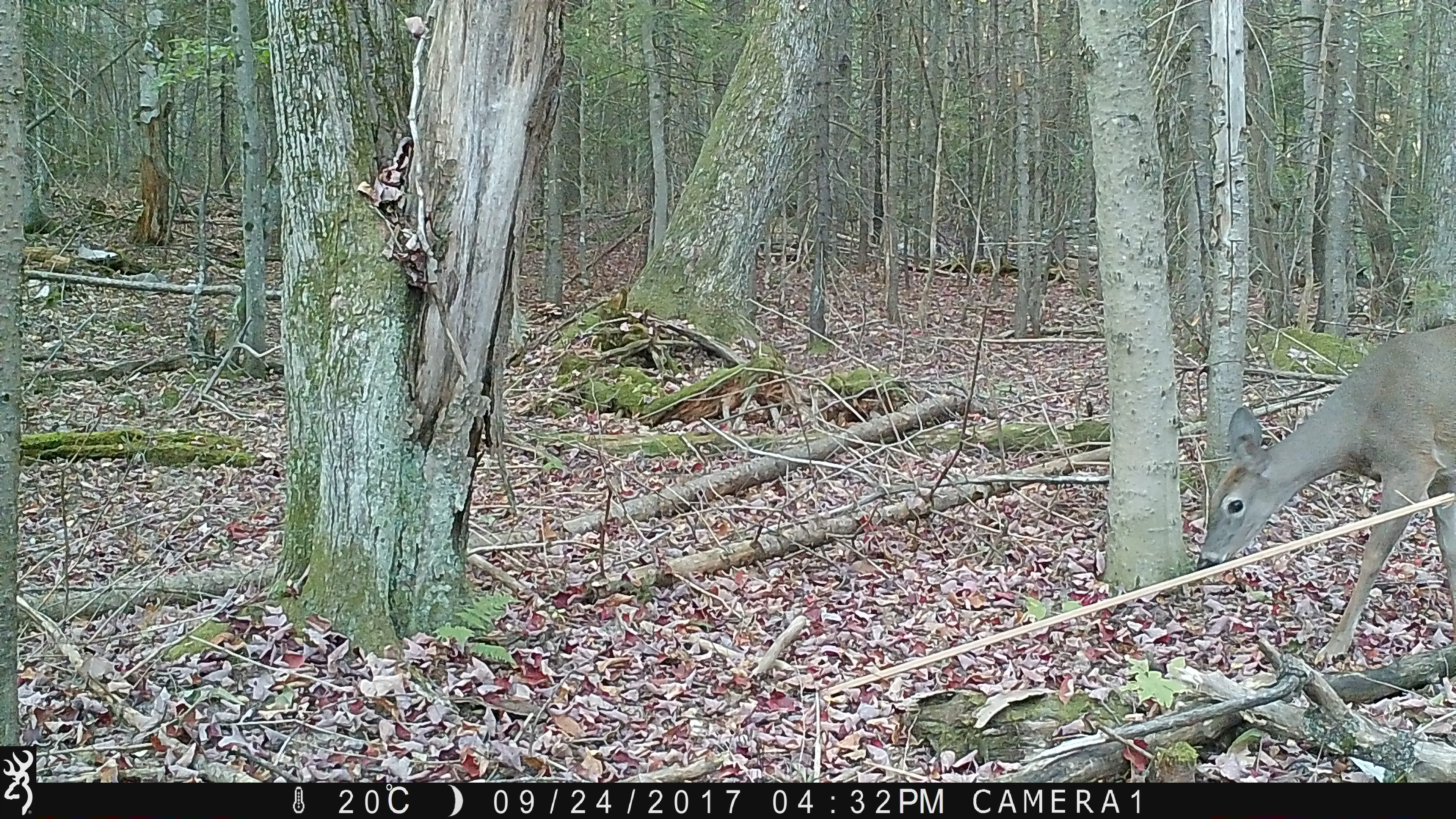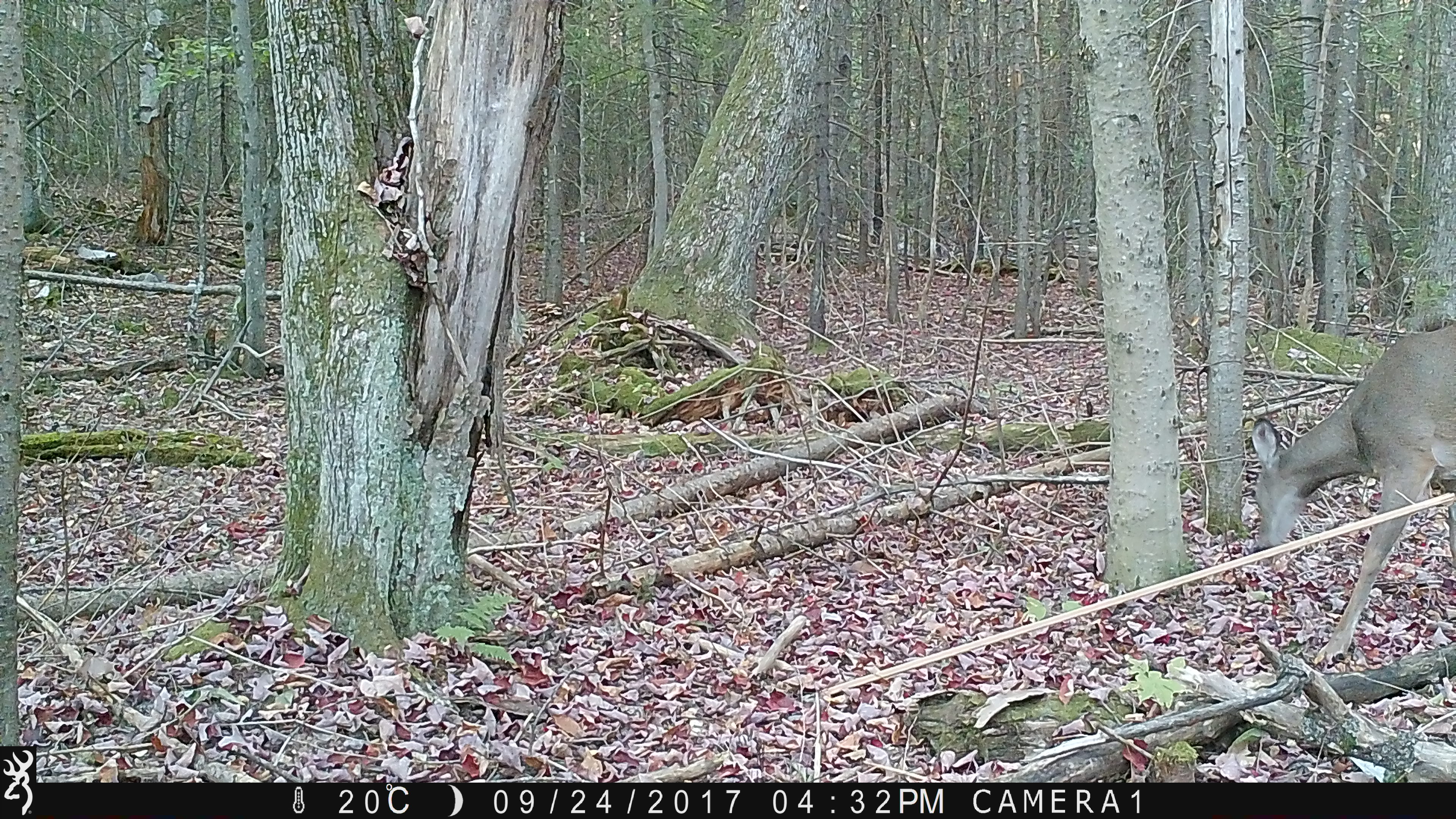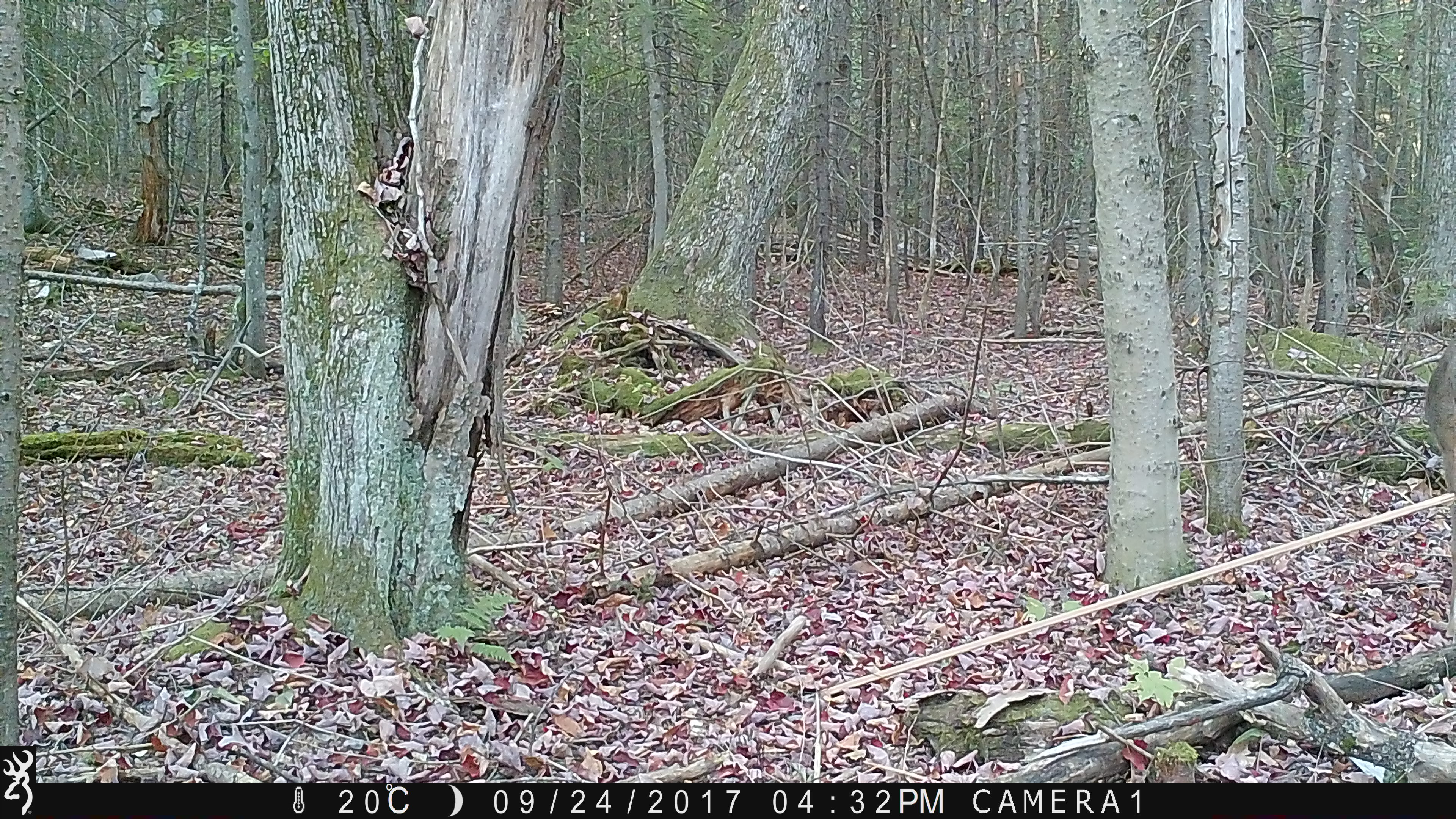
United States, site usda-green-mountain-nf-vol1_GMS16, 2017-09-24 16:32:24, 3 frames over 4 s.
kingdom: Animalia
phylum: Chordata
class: Mammalia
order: Artiodactyla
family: Cervidae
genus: Odocoileus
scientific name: Odocoileus virginianus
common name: white-tailed deer